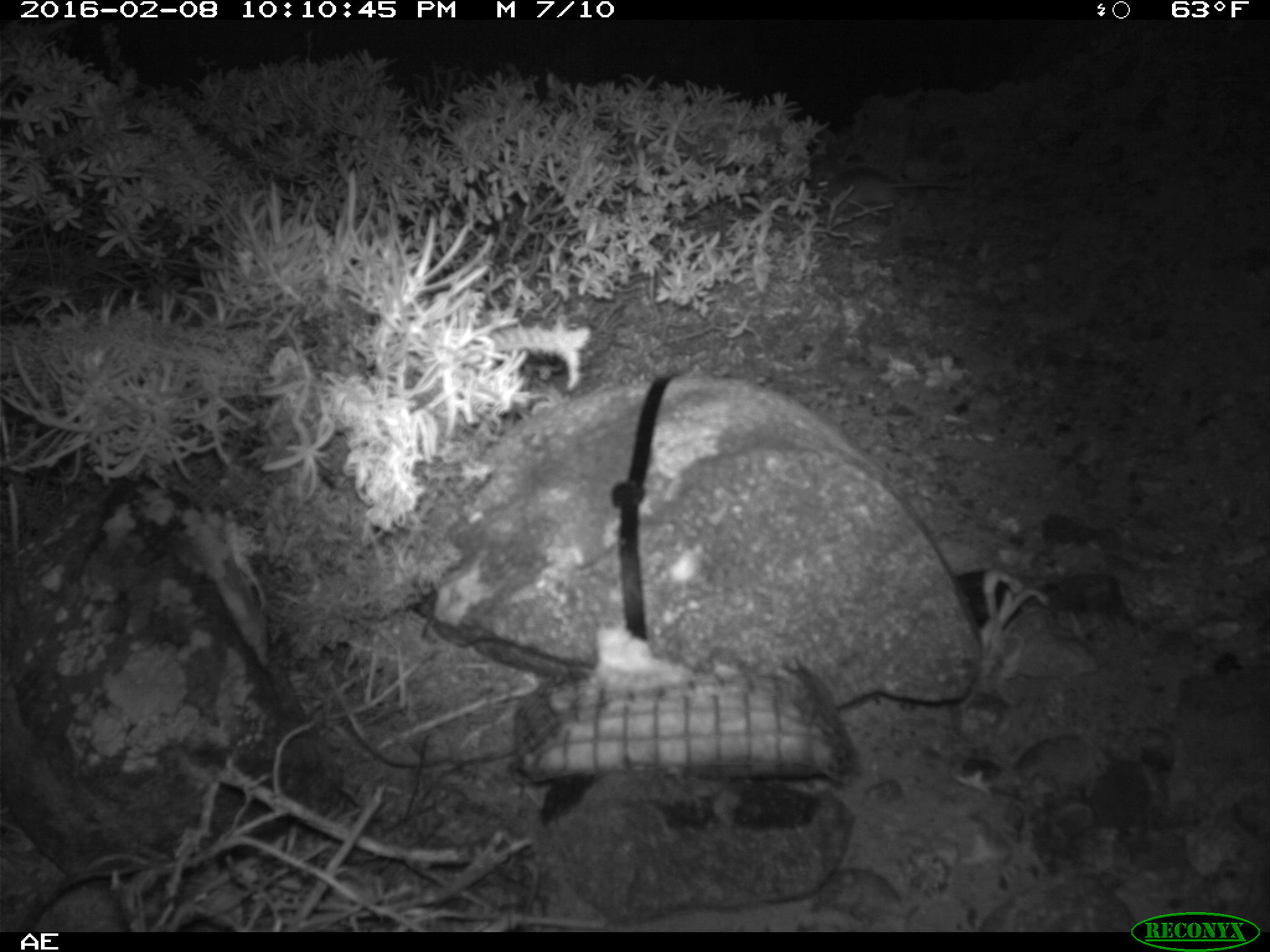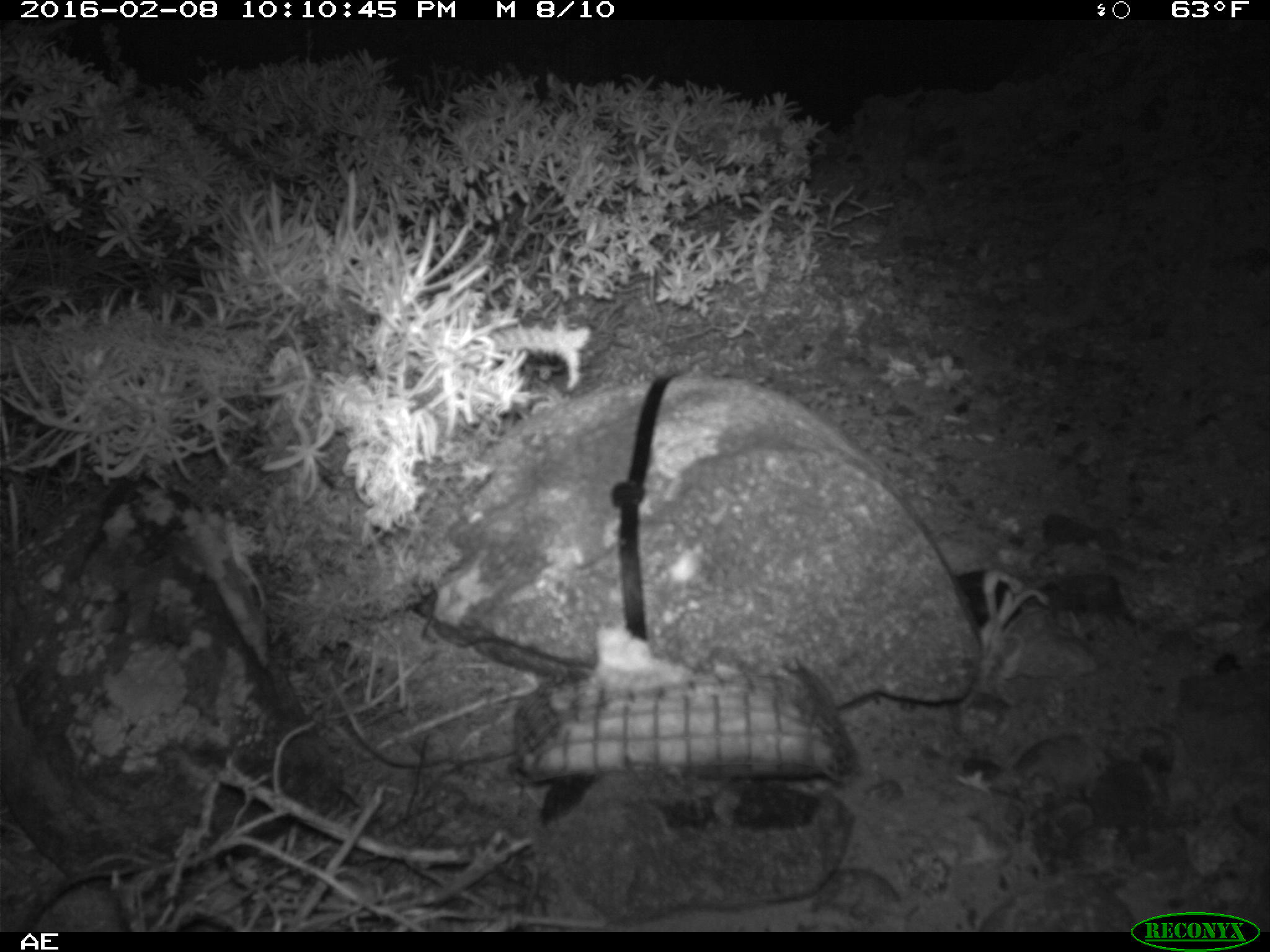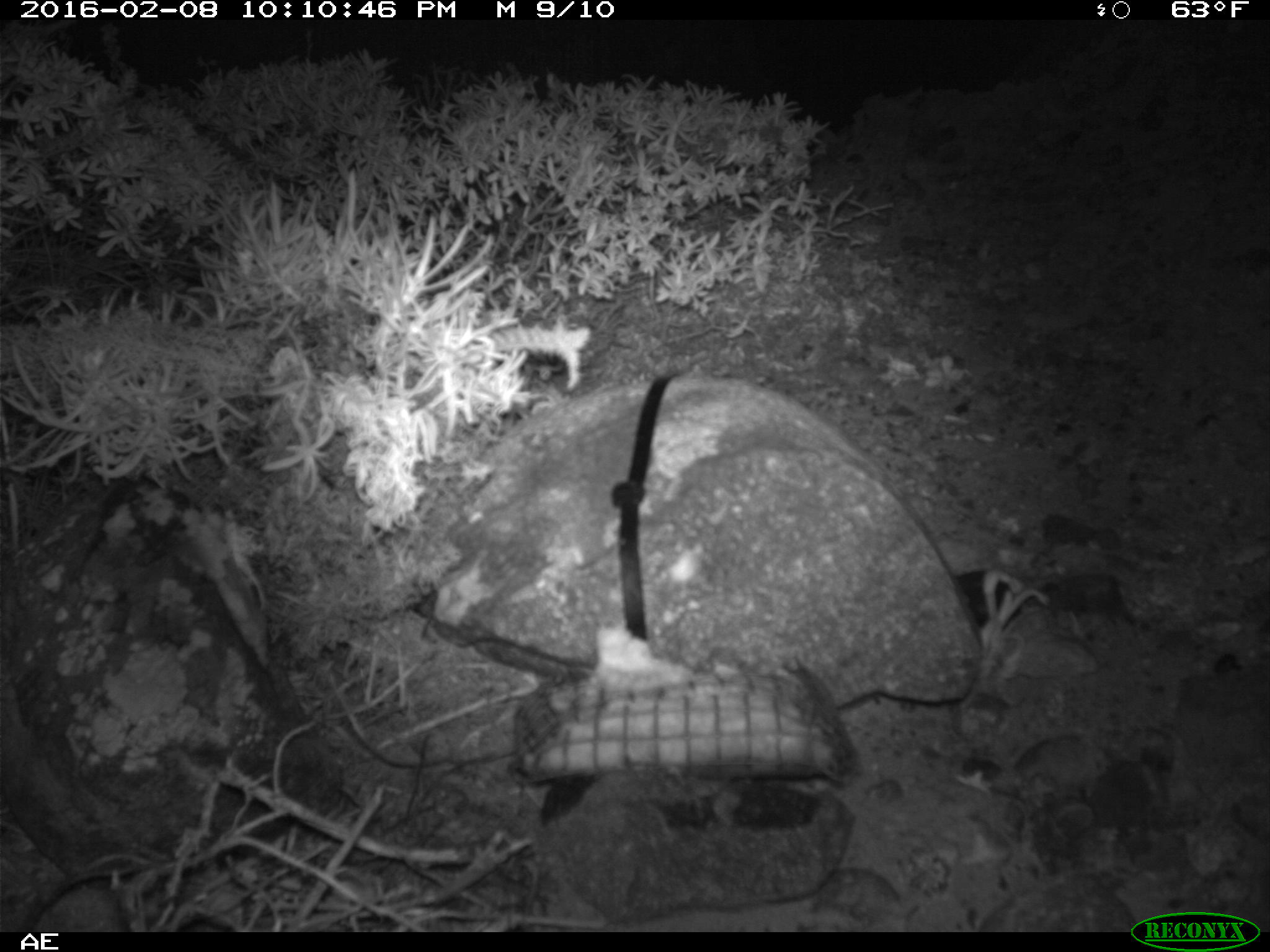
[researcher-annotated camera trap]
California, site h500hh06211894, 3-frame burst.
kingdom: Animalia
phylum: Chordata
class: Mammalia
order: Rodentia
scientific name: Rodentia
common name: rodent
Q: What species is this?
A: Rodent (Rodentia).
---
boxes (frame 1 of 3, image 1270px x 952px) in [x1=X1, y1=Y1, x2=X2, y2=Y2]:
rodent: [x1=812, y1=165, x2=961, y2=214]